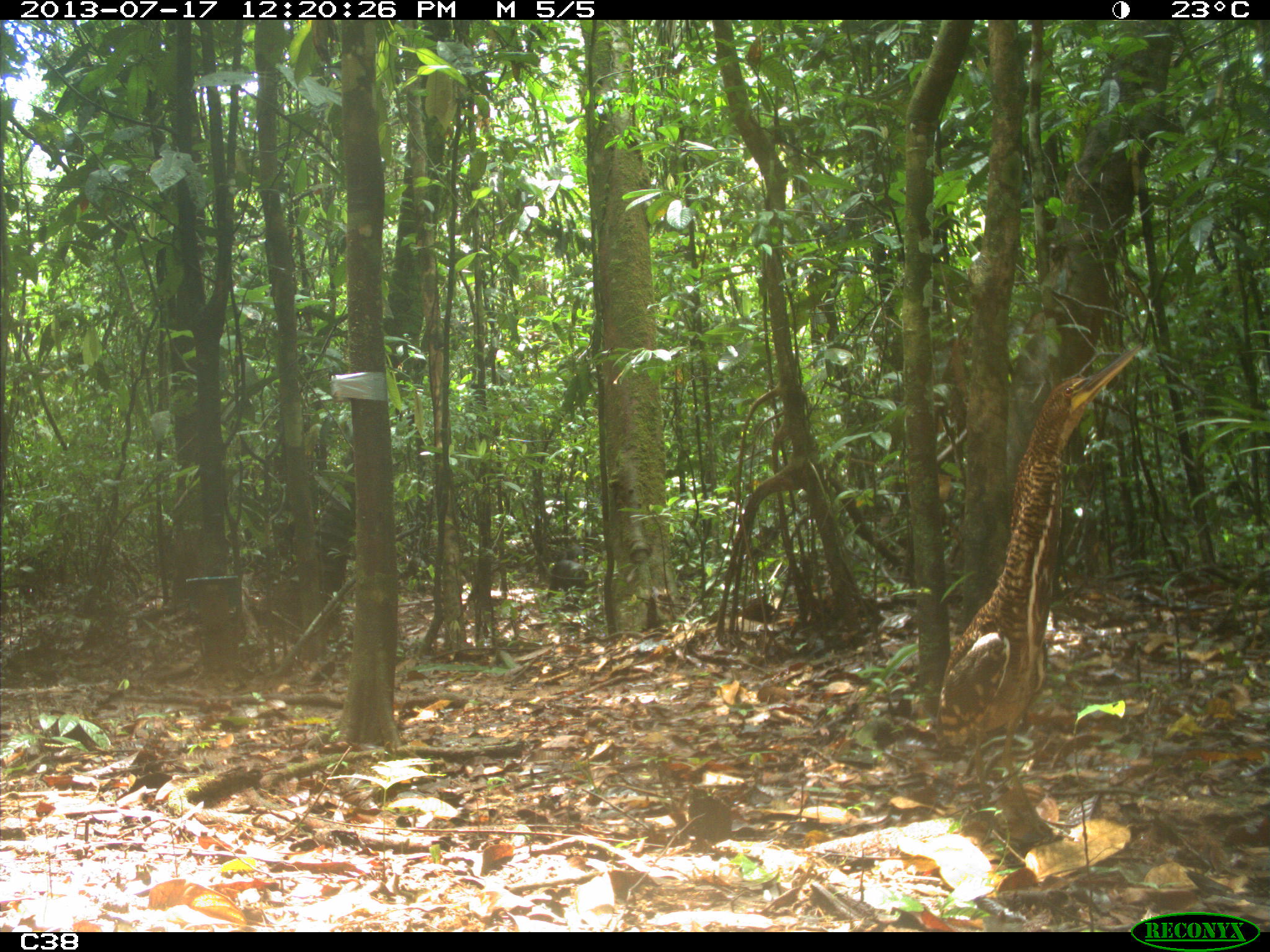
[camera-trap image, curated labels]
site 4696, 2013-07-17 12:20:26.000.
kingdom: Animalia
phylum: Chordata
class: Aves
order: Pelecaniformes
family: Ardeidae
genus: Tigrisoma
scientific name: Tigrisoma lineatum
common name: rufescent tiger-heron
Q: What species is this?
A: Tigrisoma lineatum (rufescent tiger-heron).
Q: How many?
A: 1.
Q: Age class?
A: Juvenile.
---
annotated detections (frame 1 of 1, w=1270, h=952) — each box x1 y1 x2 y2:
tigrisoma lineatum: 933 339 1147 845